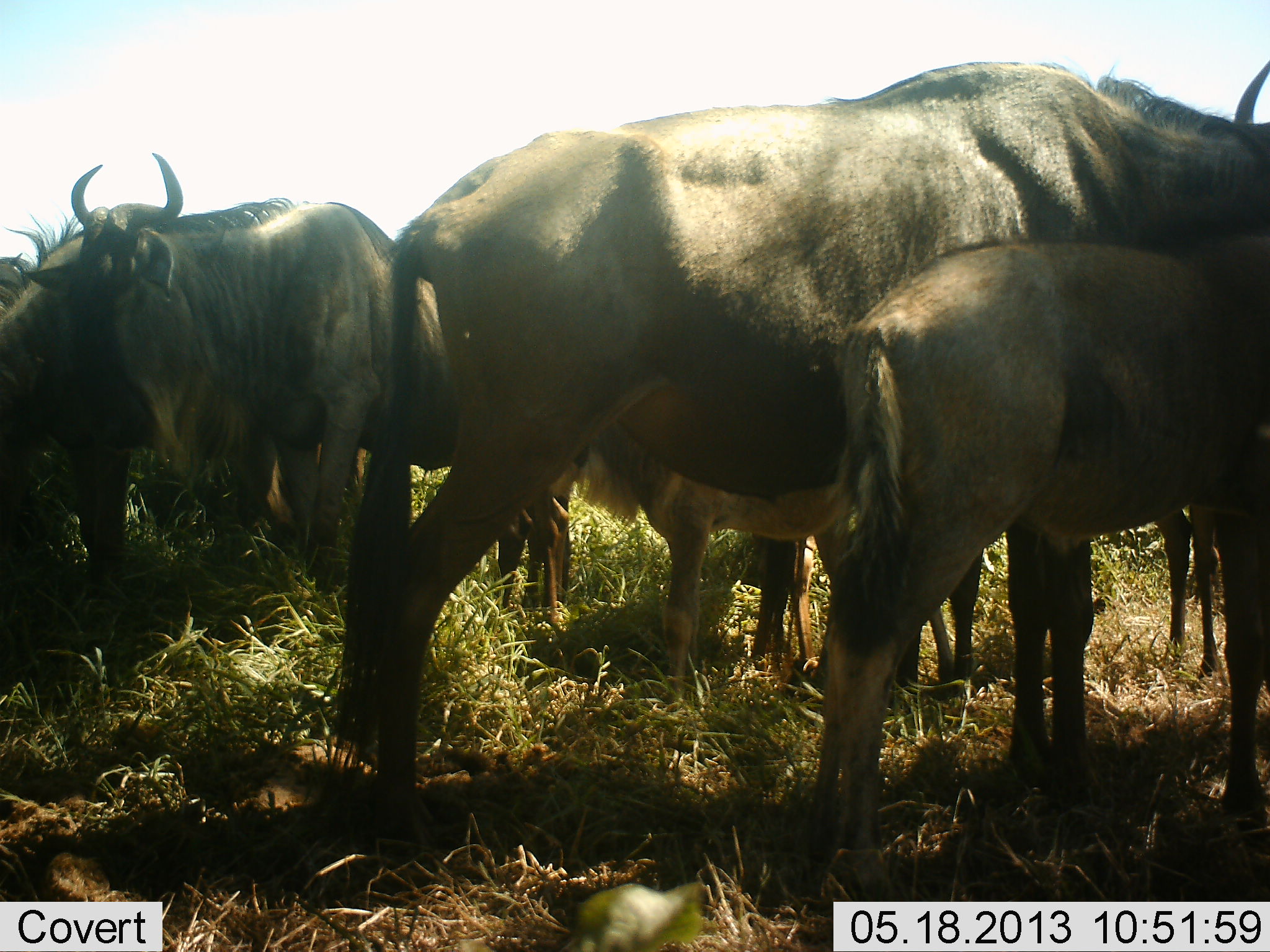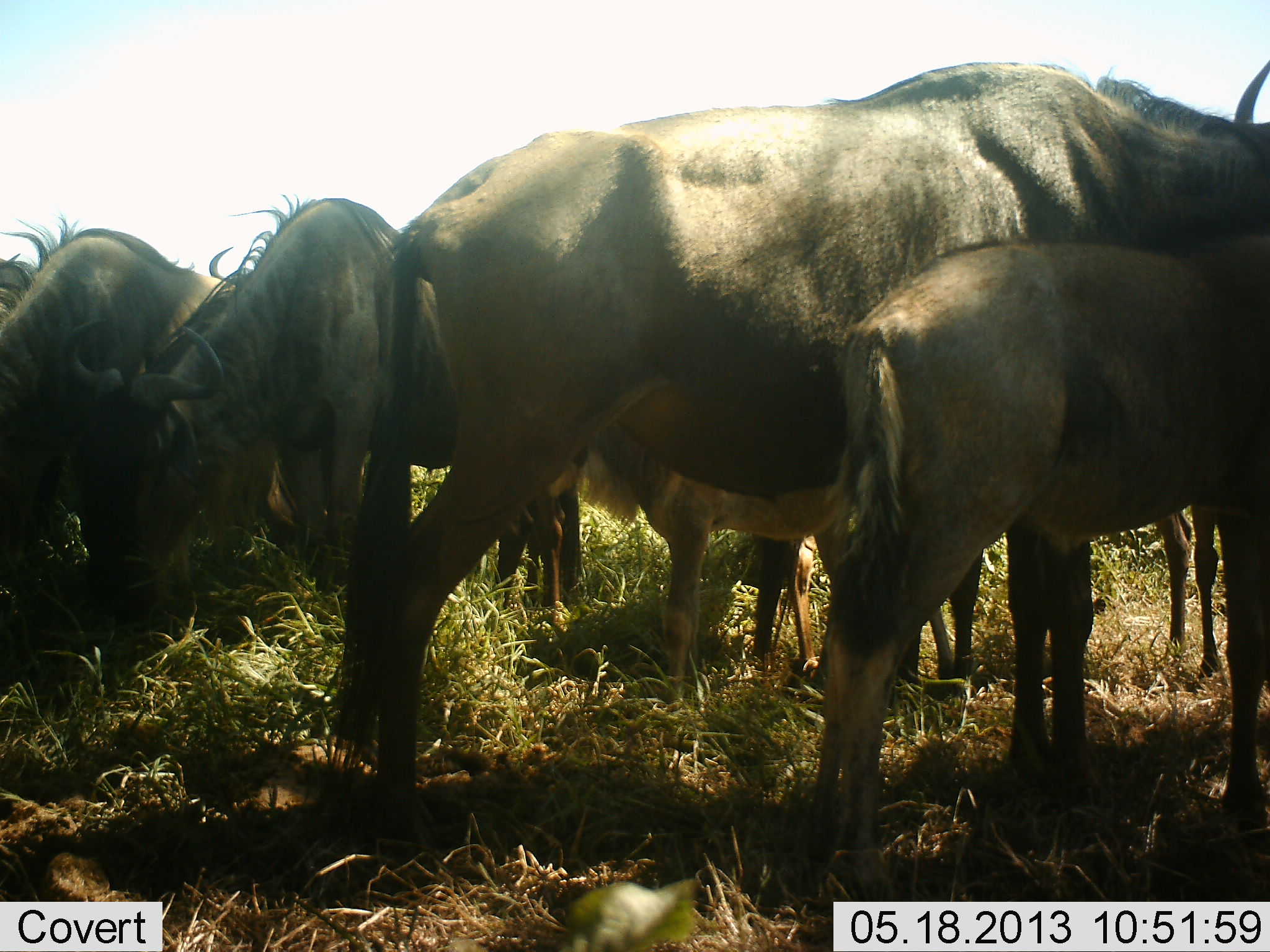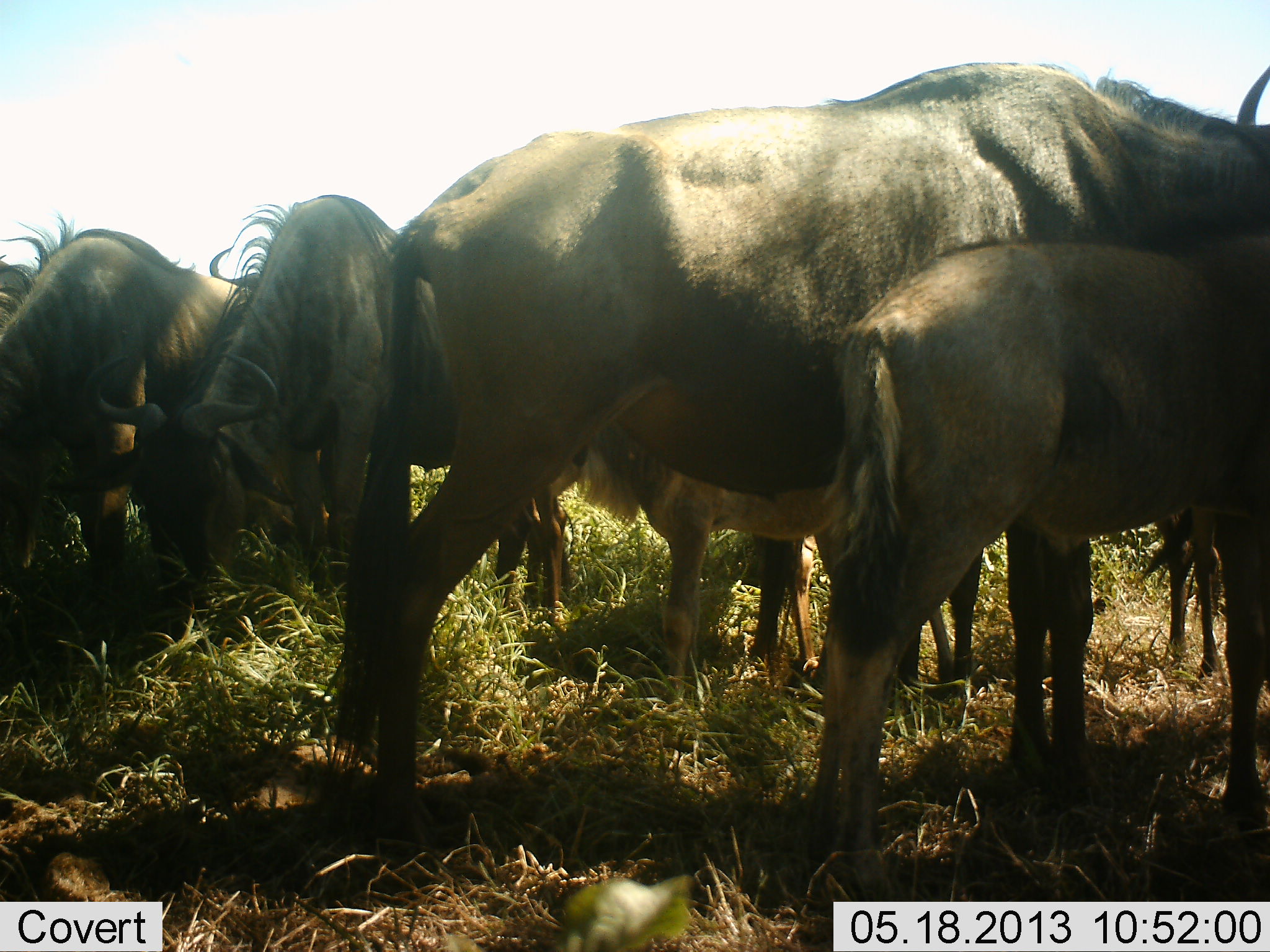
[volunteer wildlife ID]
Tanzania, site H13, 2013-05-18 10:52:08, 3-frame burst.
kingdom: Animalia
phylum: Chordata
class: Mammalia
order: Artiodactyla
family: Bovidae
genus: Connochaetes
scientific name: Connochaetes taurinus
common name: blue wildebeest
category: wildebeest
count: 7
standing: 75%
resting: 0%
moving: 0%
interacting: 7%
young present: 86%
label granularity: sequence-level